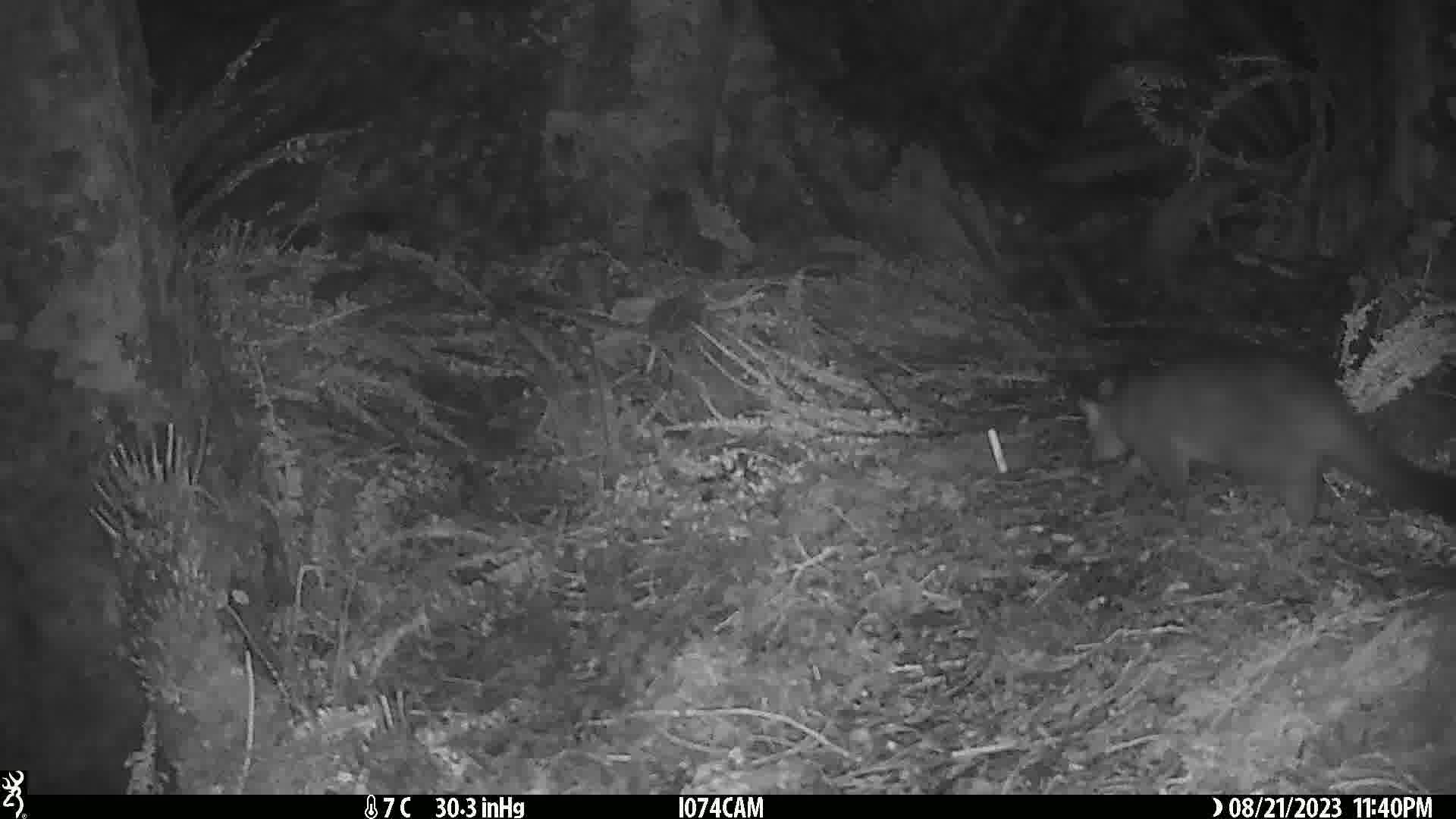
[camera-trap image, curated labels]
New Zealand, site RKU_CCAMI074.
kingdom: Animalia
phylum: Chordata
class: Mammalia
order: Diprotodontia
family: Phalangeridae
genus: Trichosurus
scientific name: Trichosurus vulpecula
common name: common brushtail possum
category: possum